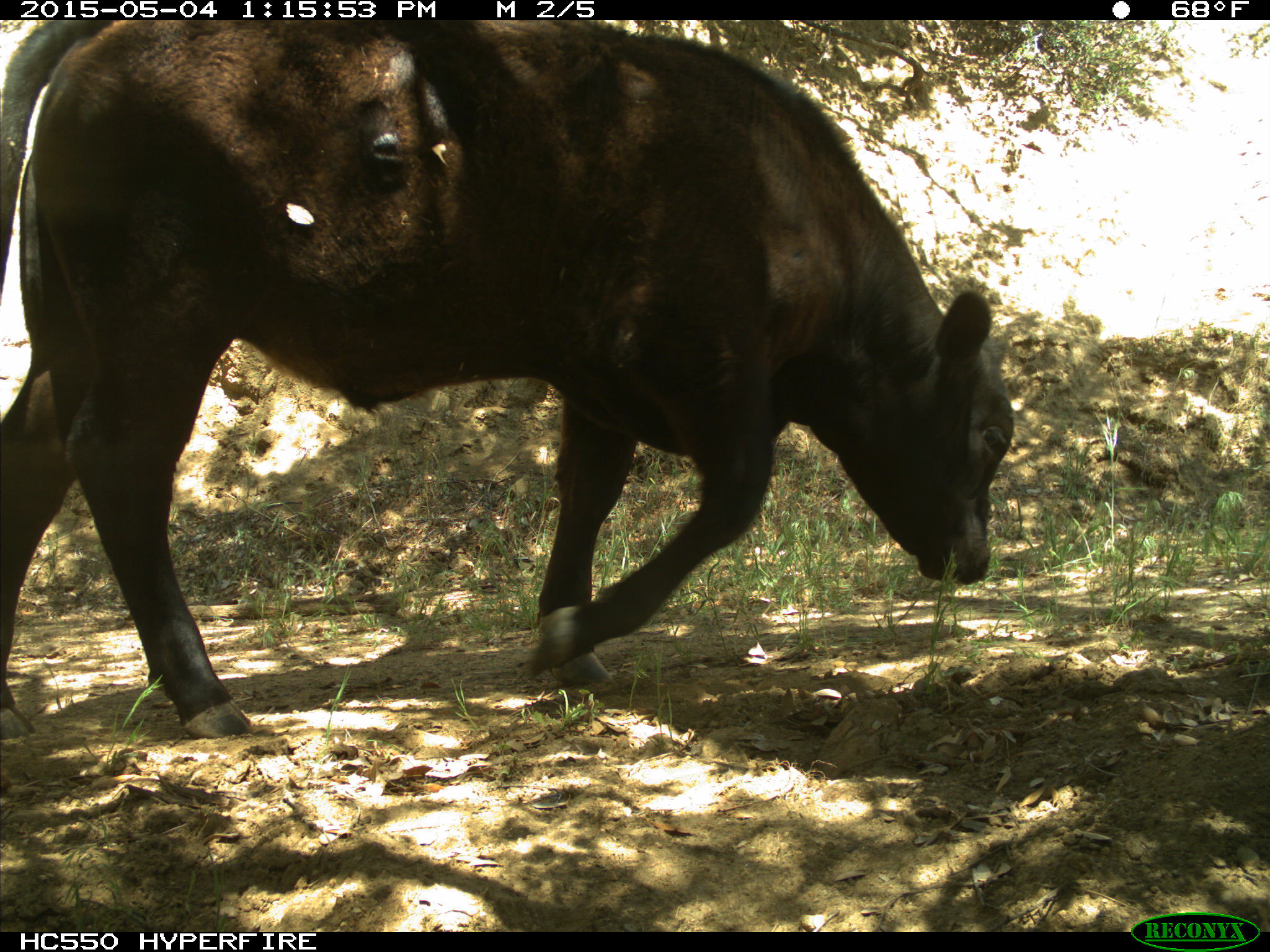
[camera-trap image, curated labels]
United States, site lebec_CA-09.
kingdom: Animalia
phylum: Chordata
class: Mammalia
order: Artiodactyla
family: Bovidae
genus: Bos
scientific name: Bos taurus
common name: domestic cow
Bos taurus (domestic cow).